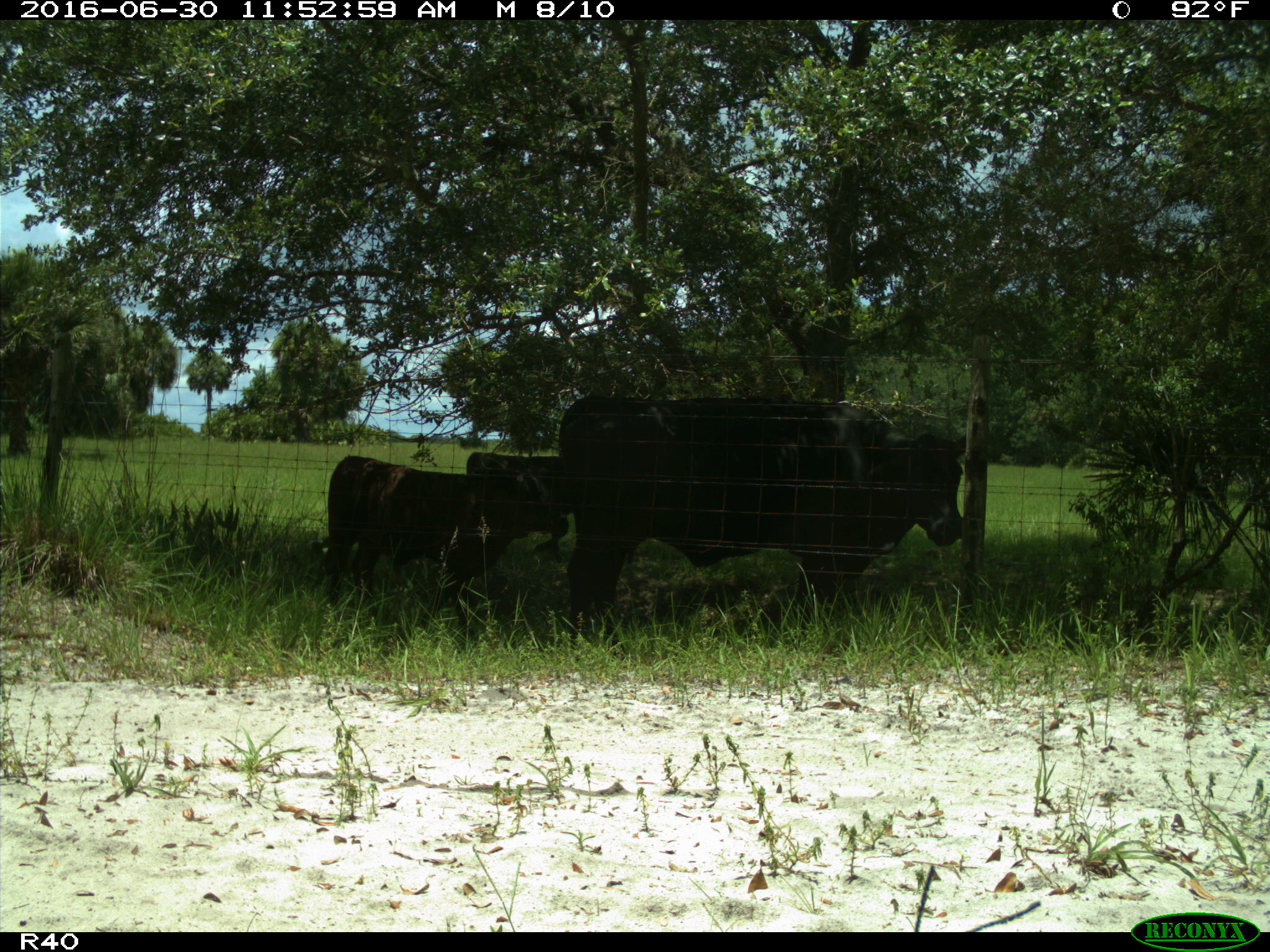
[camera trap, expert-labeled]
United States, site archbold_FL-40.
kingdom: Animalia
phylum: Chordata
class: Mammalia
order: Artiodactyla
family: Bovidae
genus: Bos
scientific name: Bos taurus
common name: domestic cow